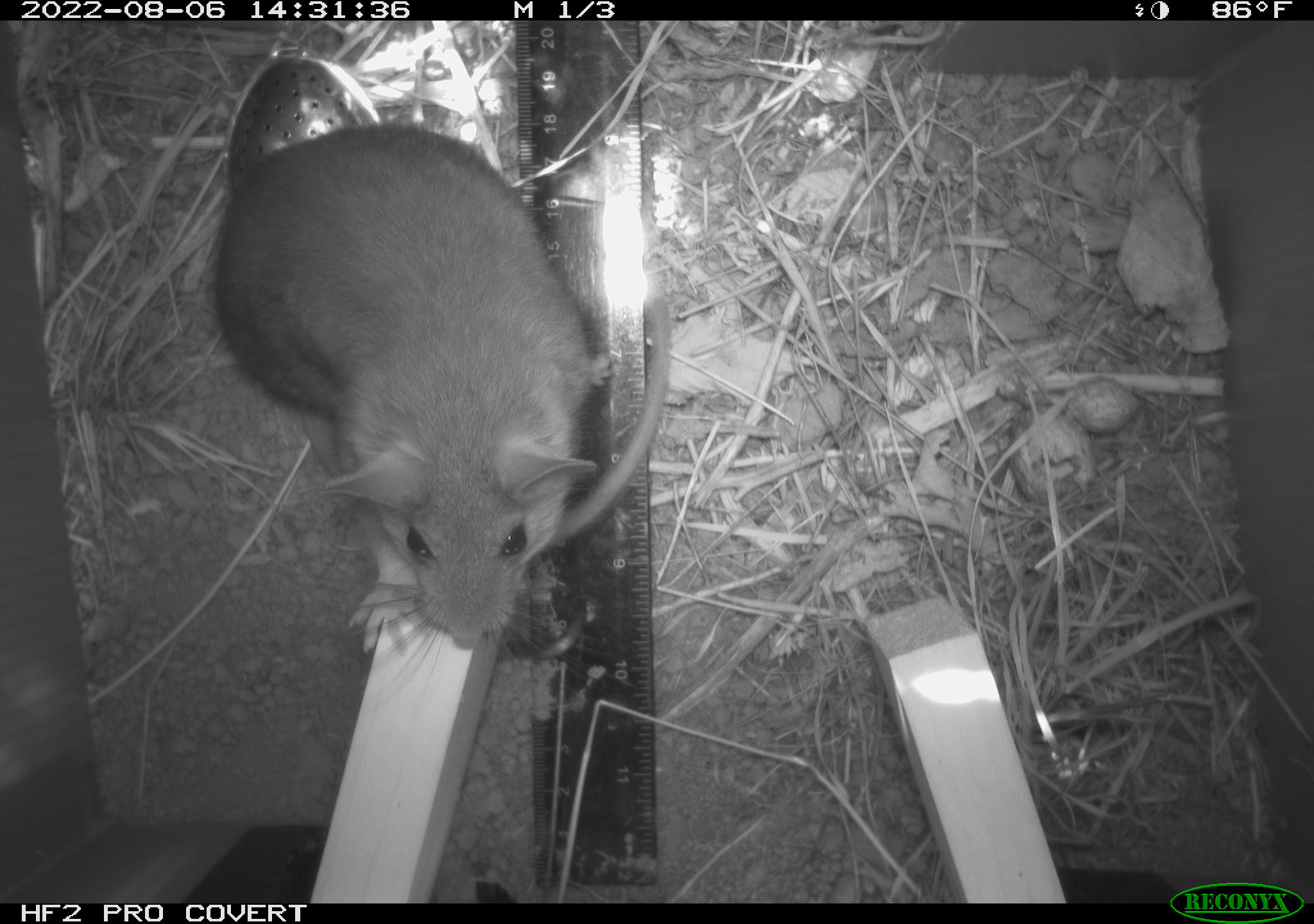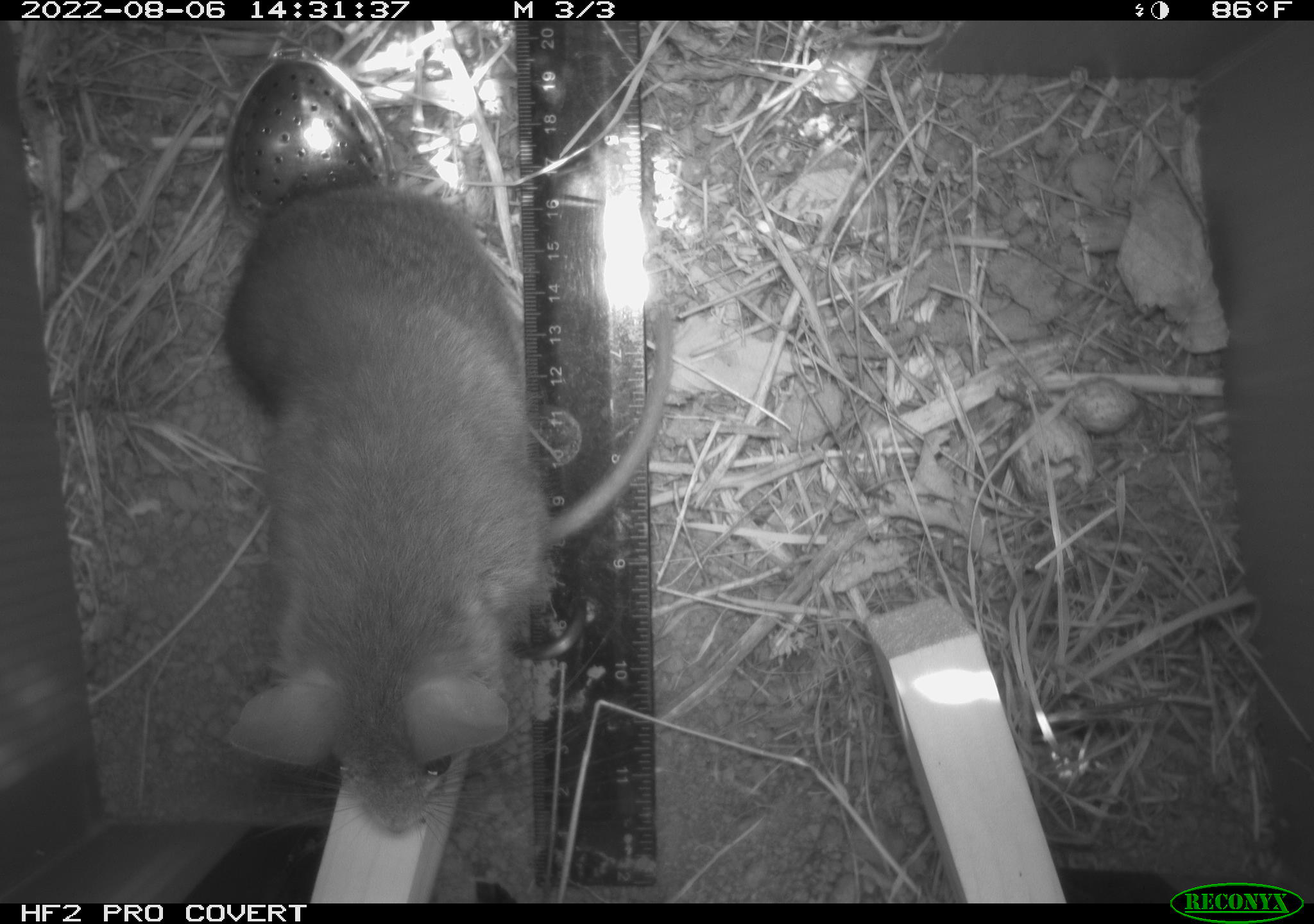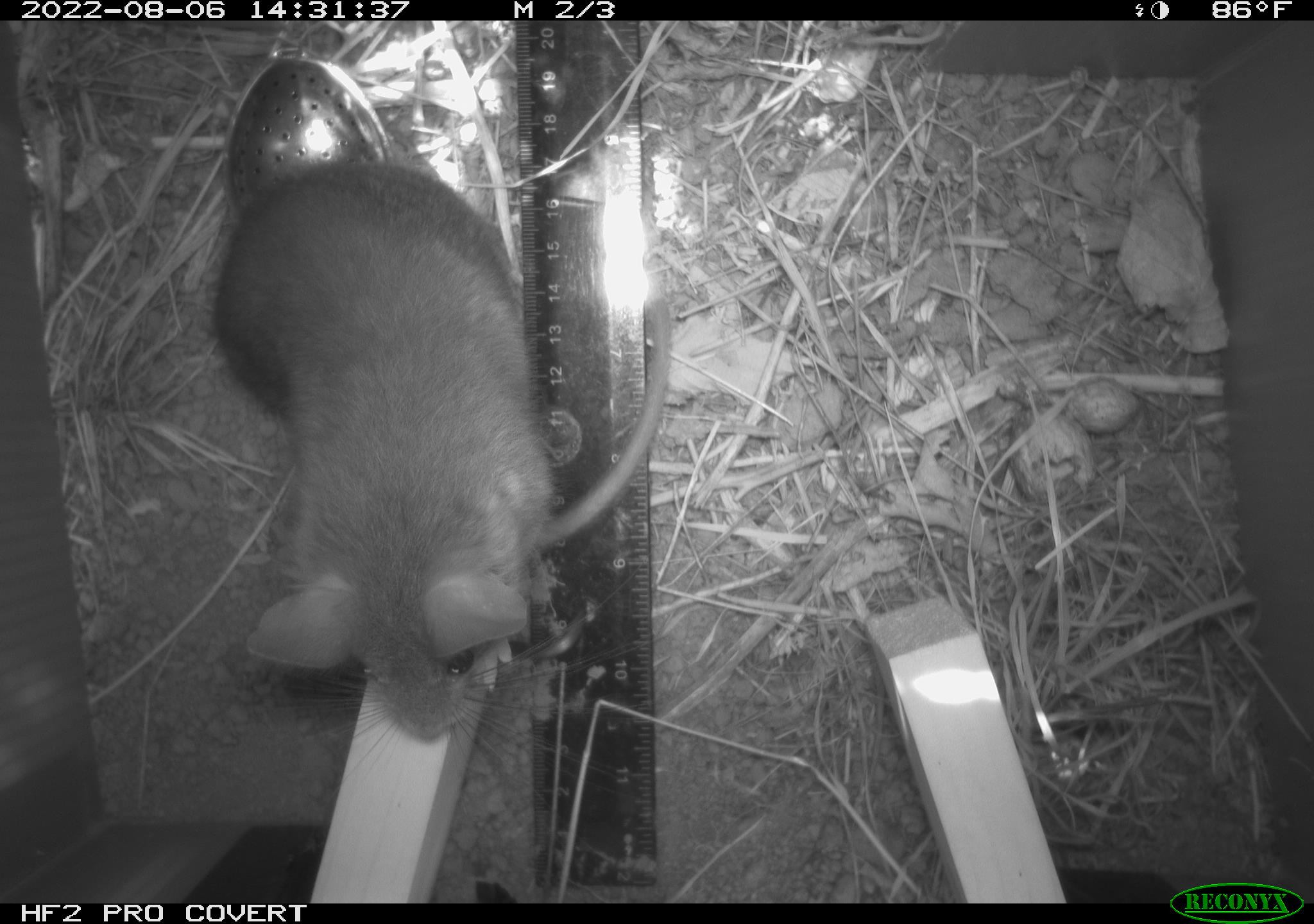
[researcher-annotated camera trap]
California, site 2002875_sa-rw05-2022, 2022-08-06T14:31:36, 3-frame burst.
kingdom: Animalia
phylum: Chordata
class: Mammalia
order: Rodentia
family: Cricetidae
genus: Neotoma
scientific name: Neotoma fuscipes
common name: dusky-footed woodrat